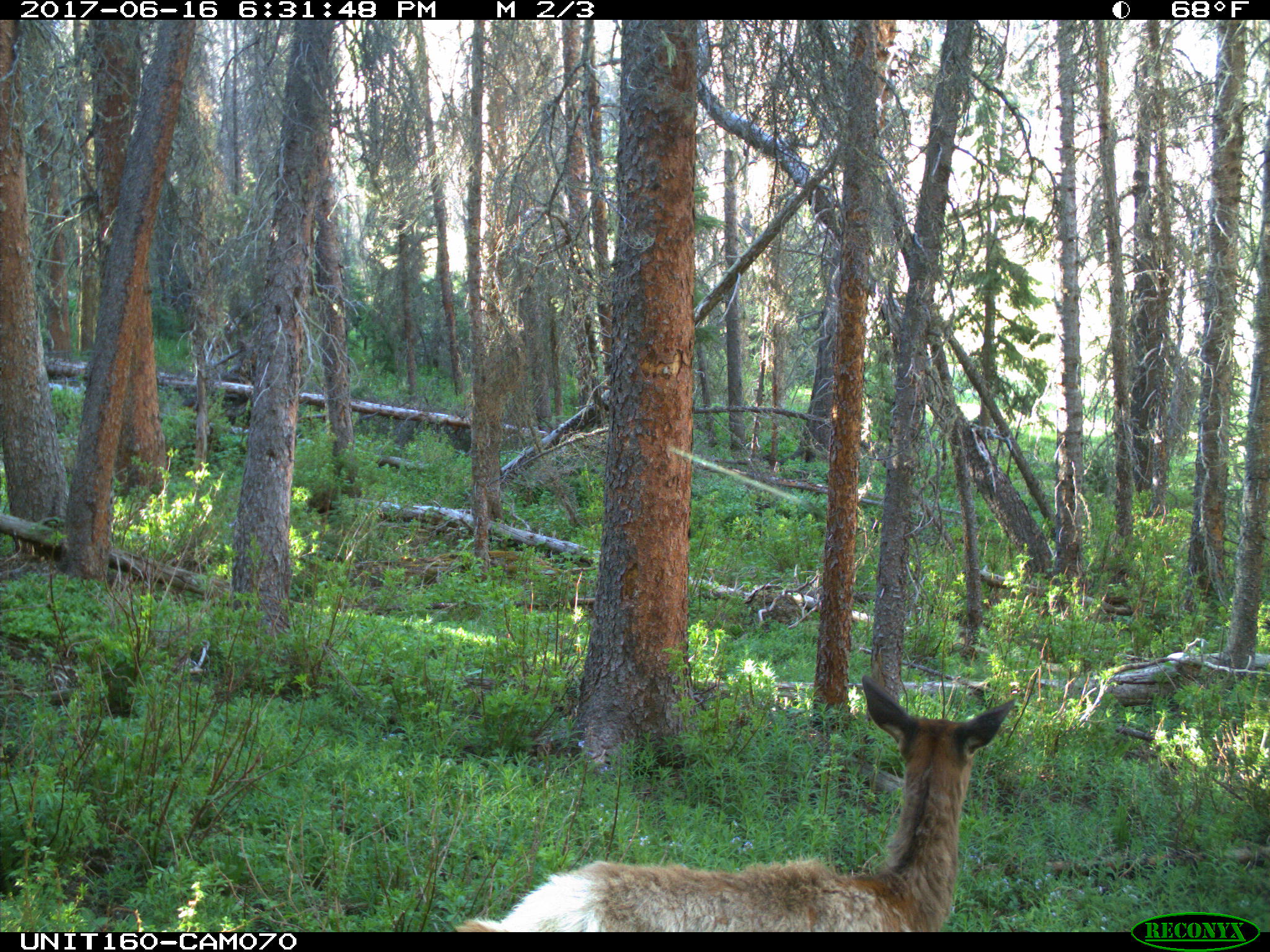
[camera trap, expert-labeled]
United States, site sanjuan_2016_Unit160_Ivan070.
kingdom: Animalia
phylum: Chordata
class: Mammalia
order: Artiodactyla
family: Cervidae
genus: Cervus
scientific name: Cervus elaphus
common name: red deer